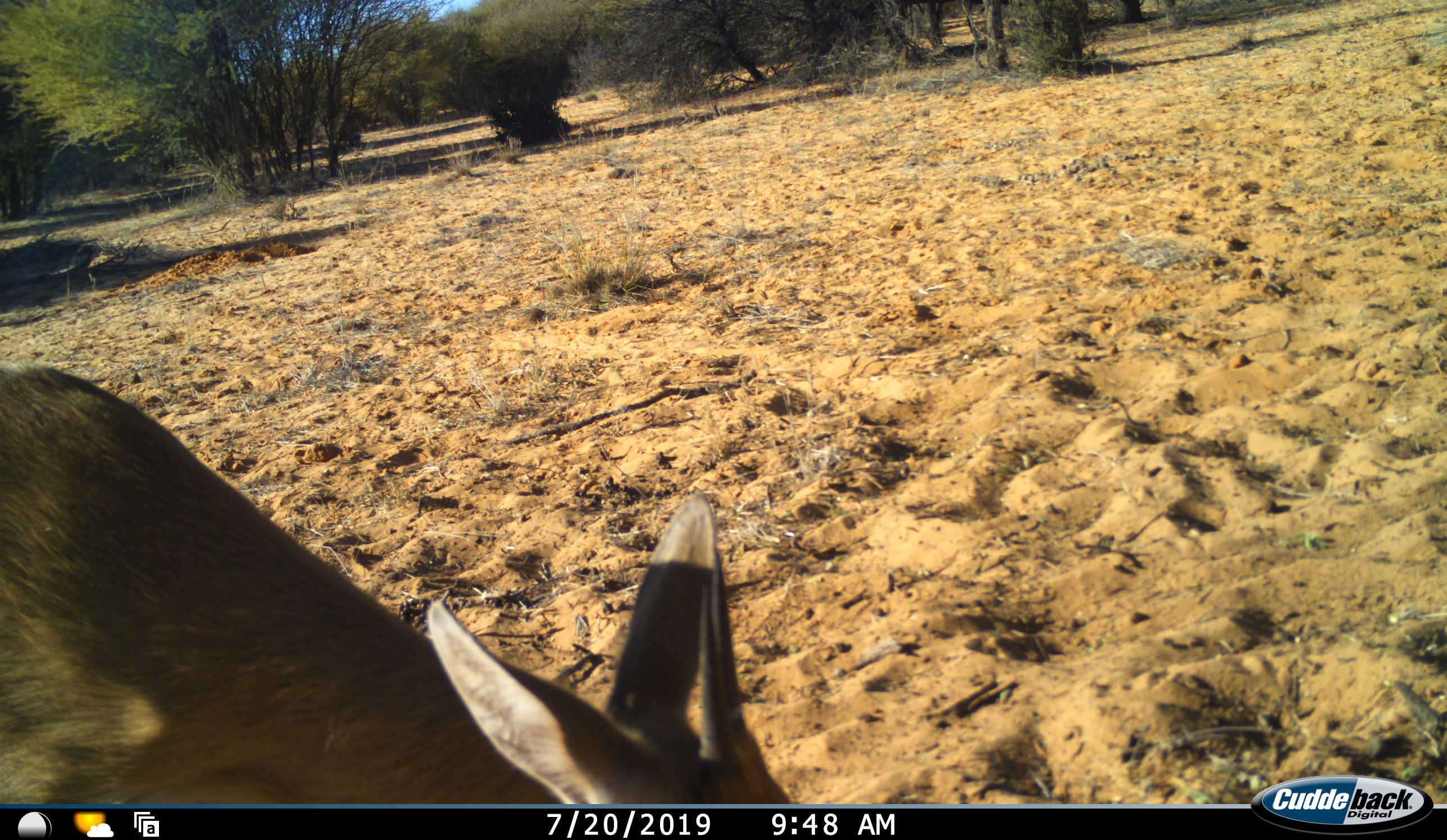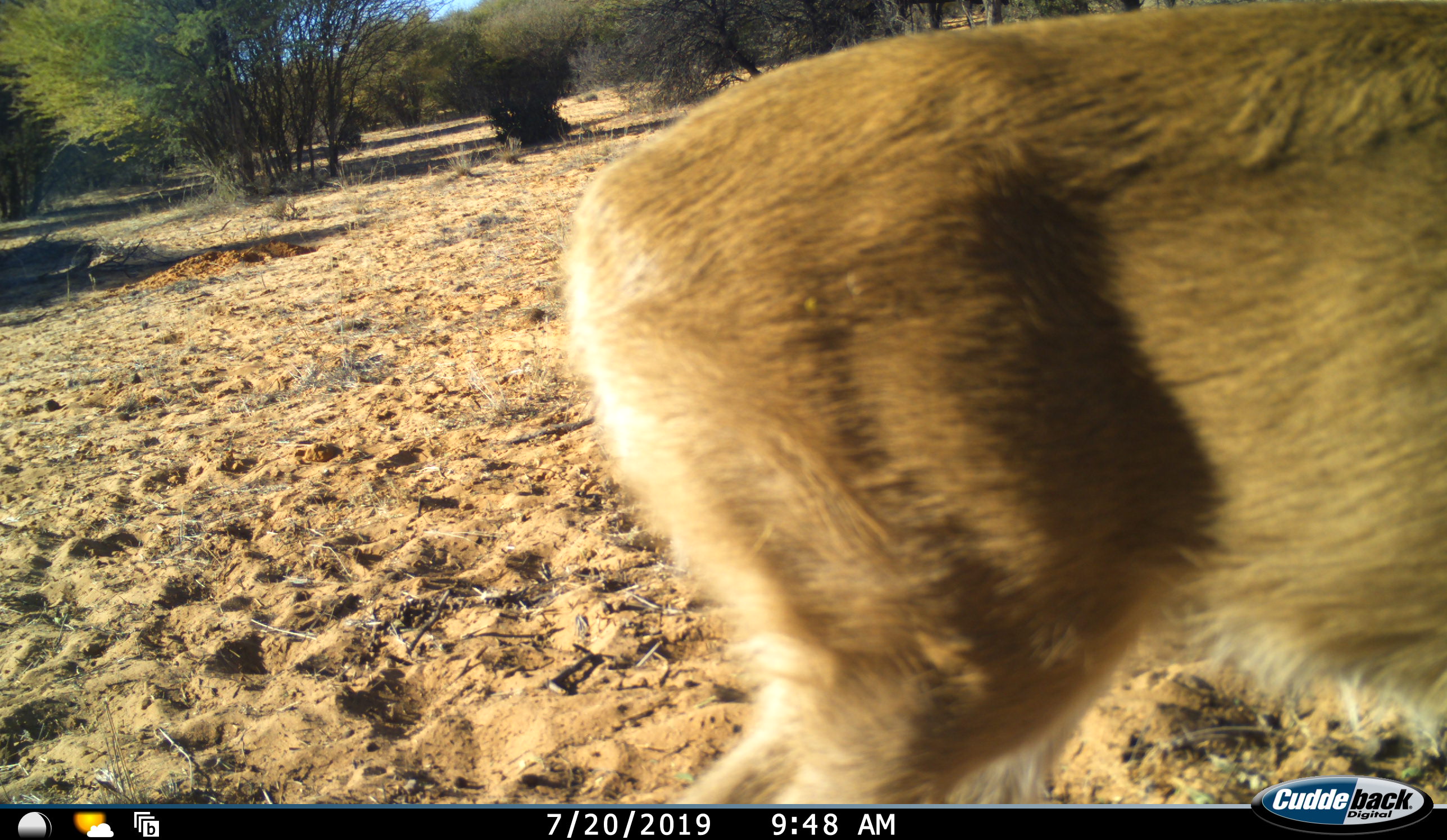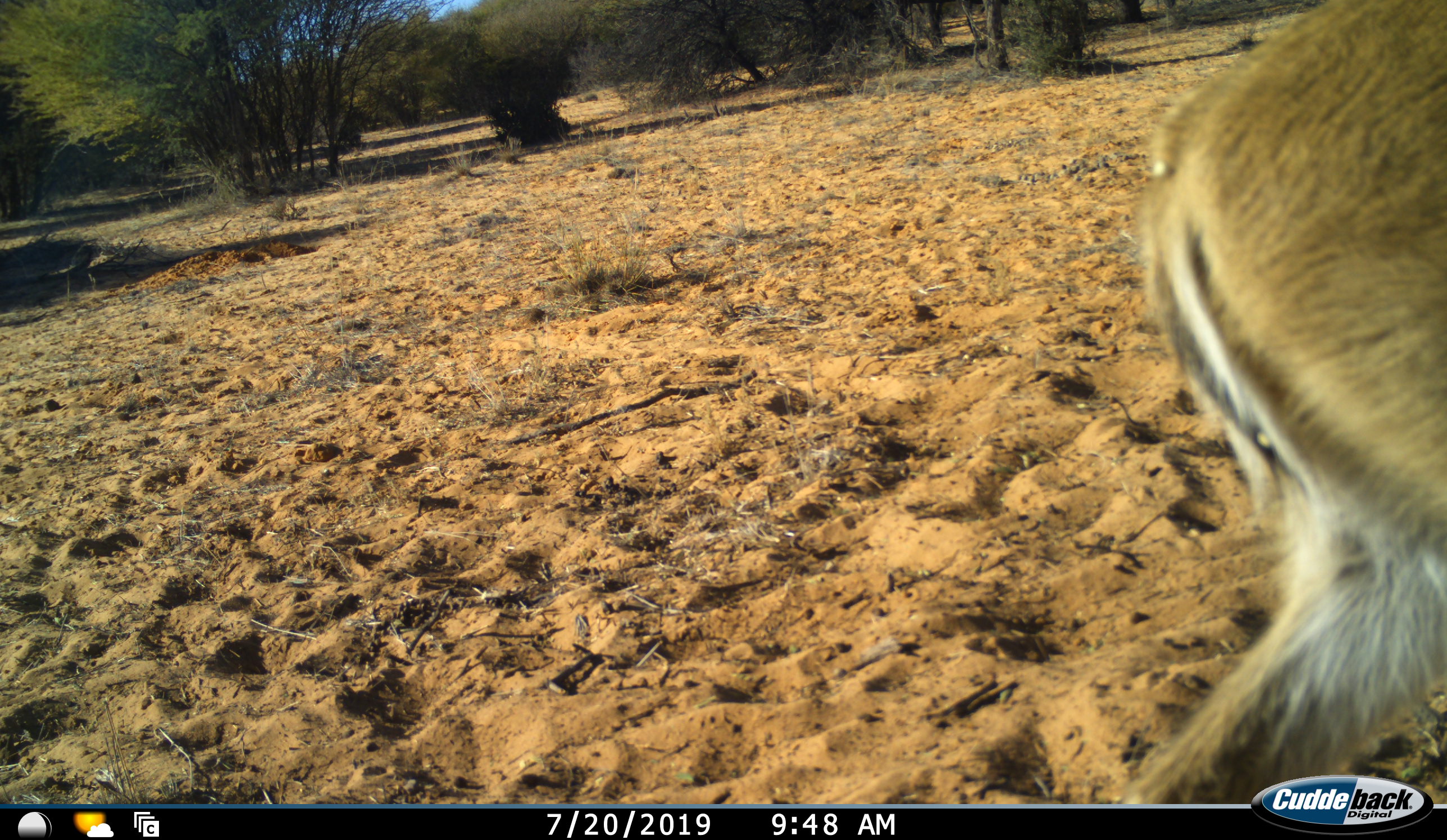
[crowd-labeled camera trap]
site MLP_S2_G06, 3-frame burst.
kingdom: Animalia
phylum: Chordata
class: Mammalia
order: Artiodactyla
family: Bovidae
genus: Sylvicapra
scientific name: Sylvicapra grimmia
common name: common duiker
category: duikercommongrey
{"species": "duikercommongrey (common duiker) (Sylvicapra grimmia)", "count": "1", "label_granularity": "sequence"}